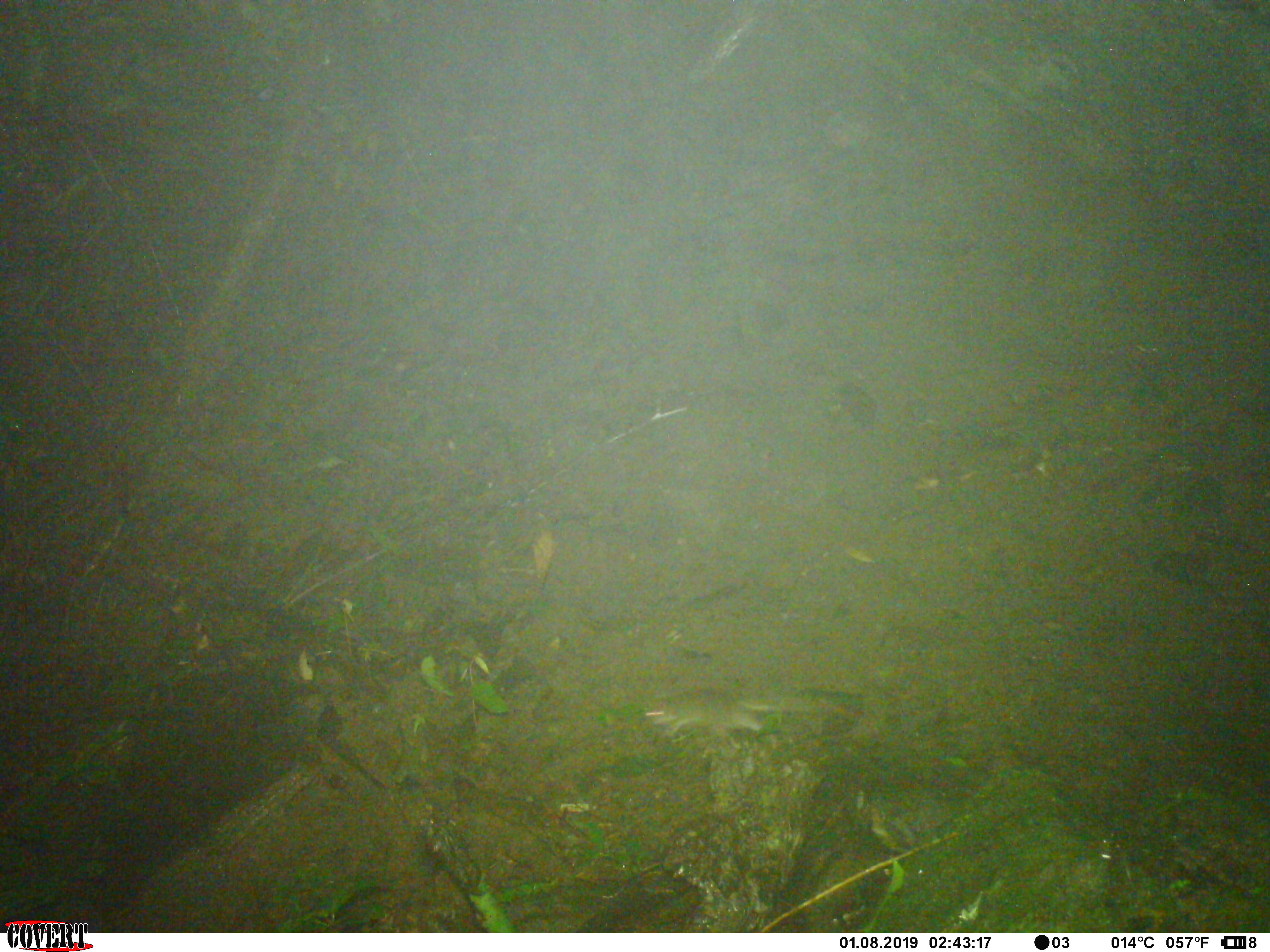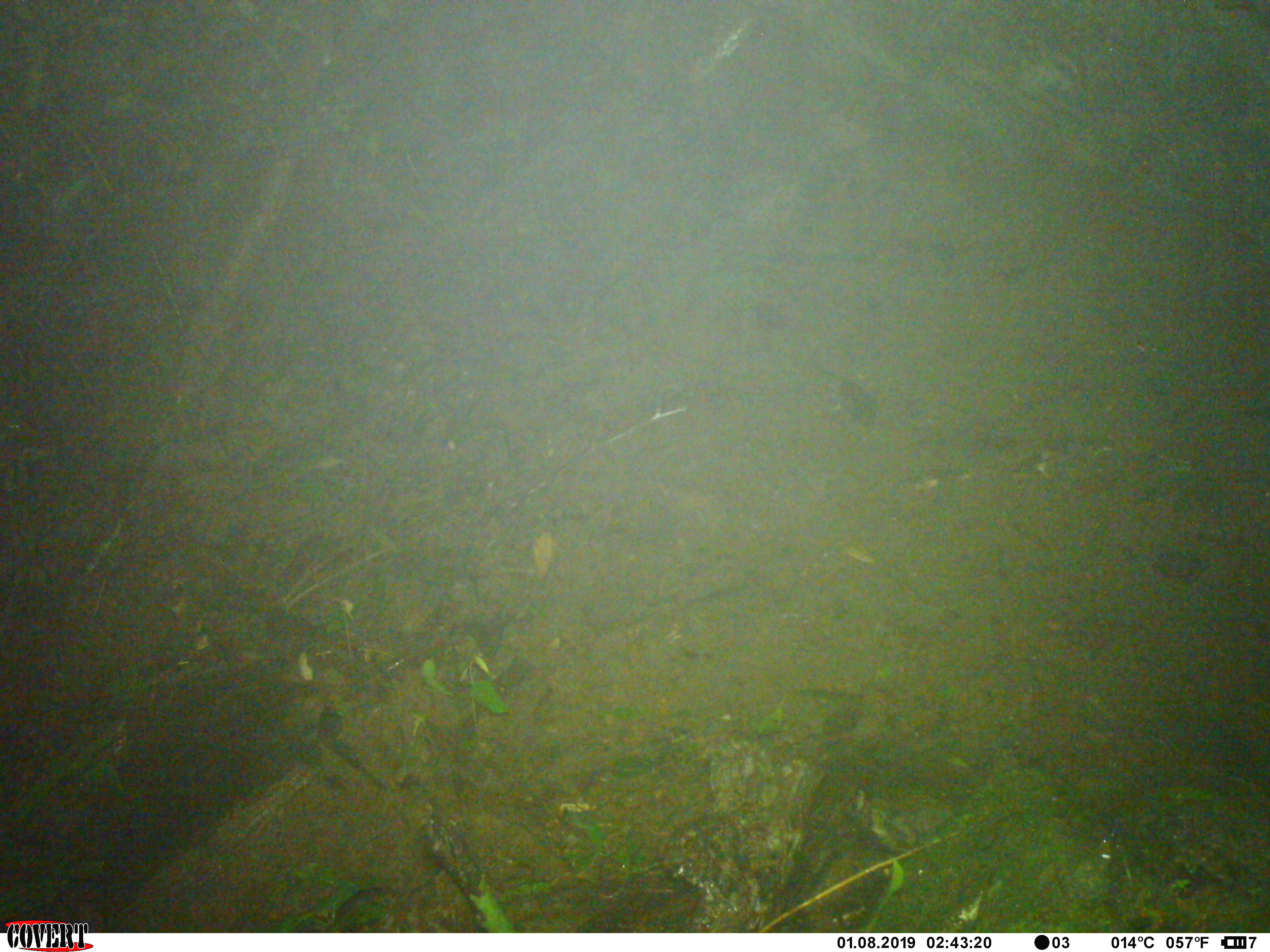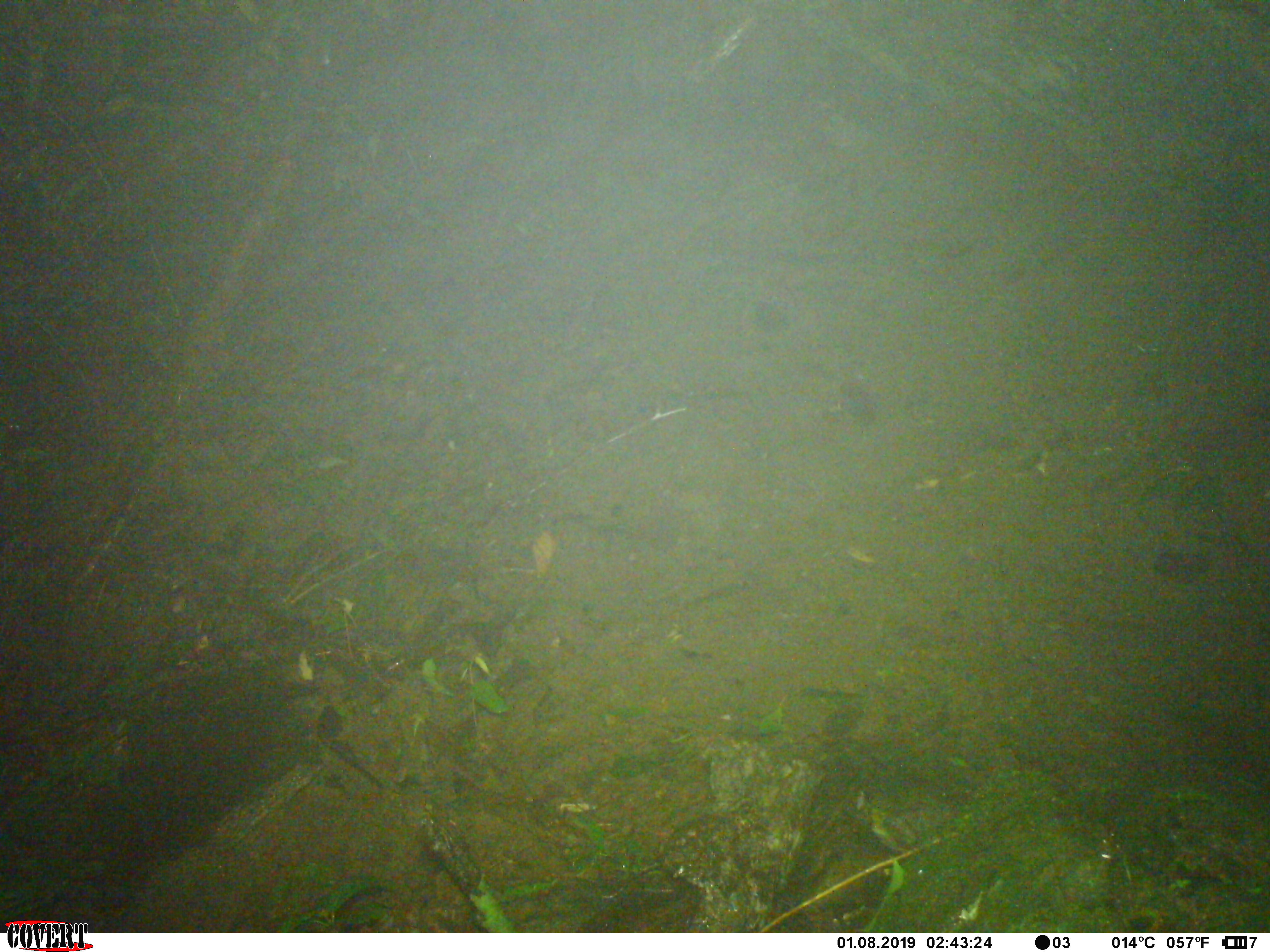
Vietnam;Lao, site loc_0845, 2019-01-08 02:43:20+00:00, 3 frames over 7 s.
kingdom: Animalia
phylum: Chordata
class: Mammalia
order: Rodentia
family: Muridae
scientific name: Muridae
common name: old-world mice and rats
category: unidentified murid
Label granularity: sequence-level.